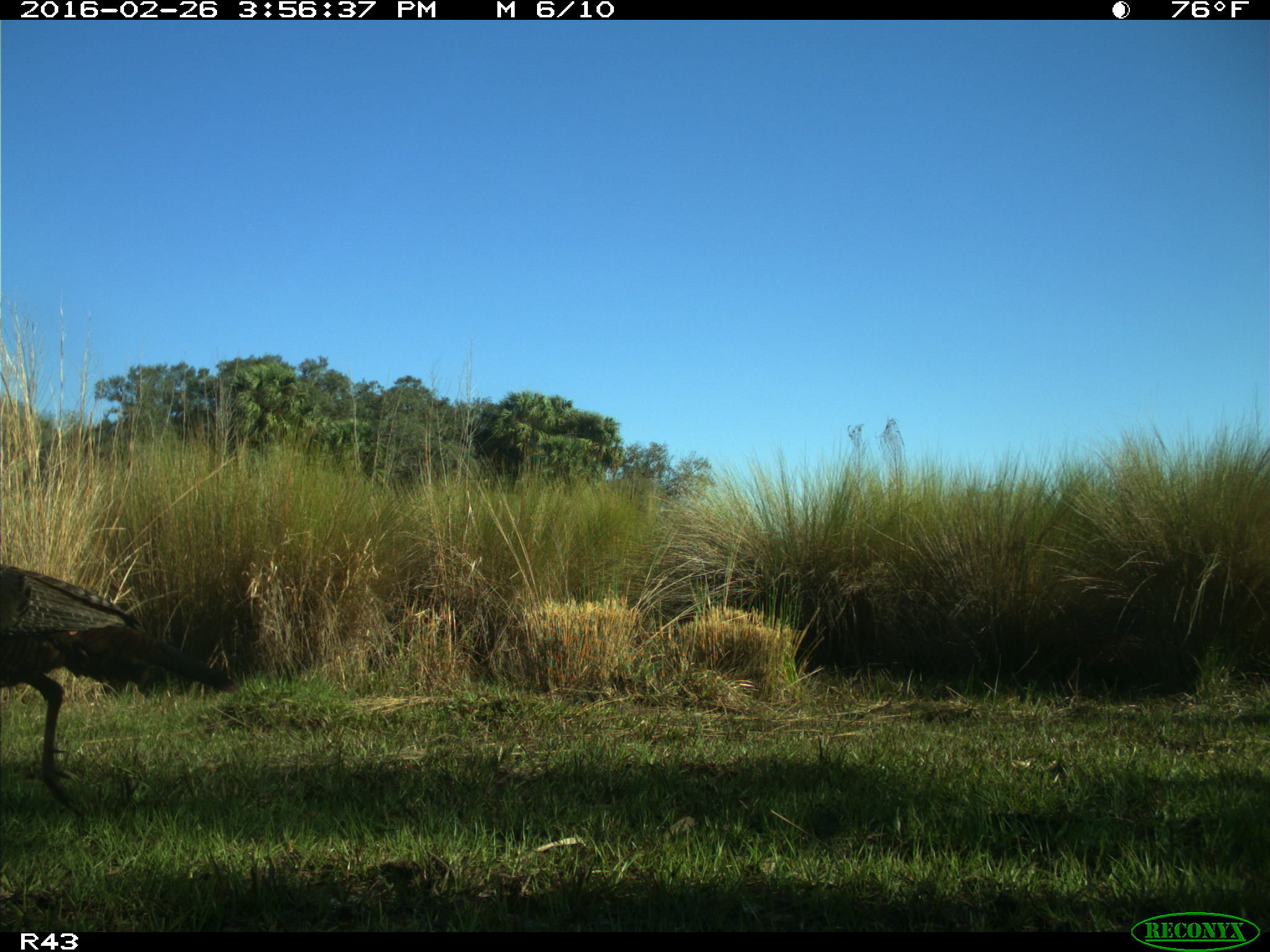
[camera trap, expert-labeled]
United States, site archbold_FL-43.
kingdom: Animalia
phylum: Chordata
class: Aves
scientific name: Aves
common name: birds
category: unidentified bird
Unidentified bird (birds) (Aves).